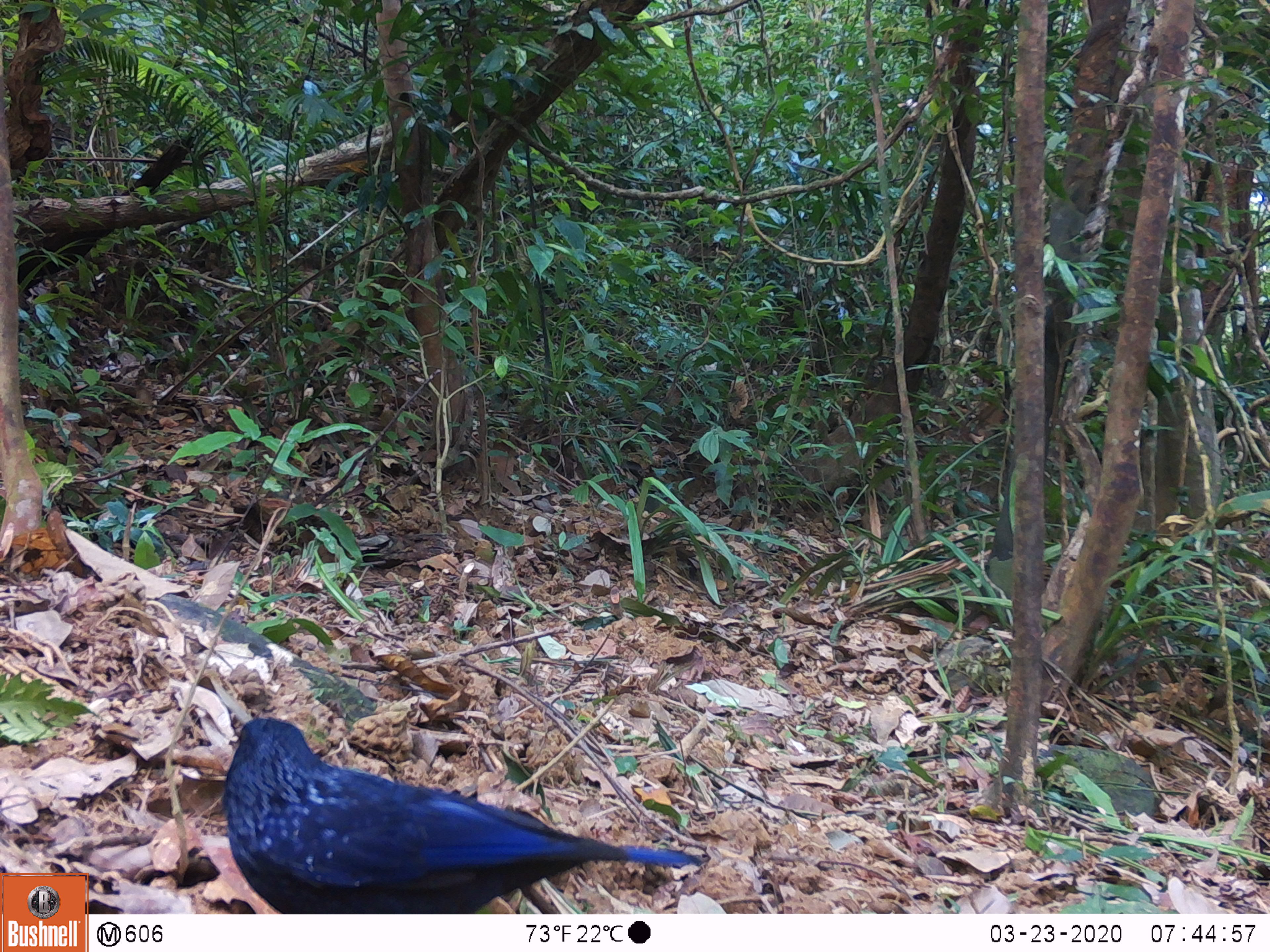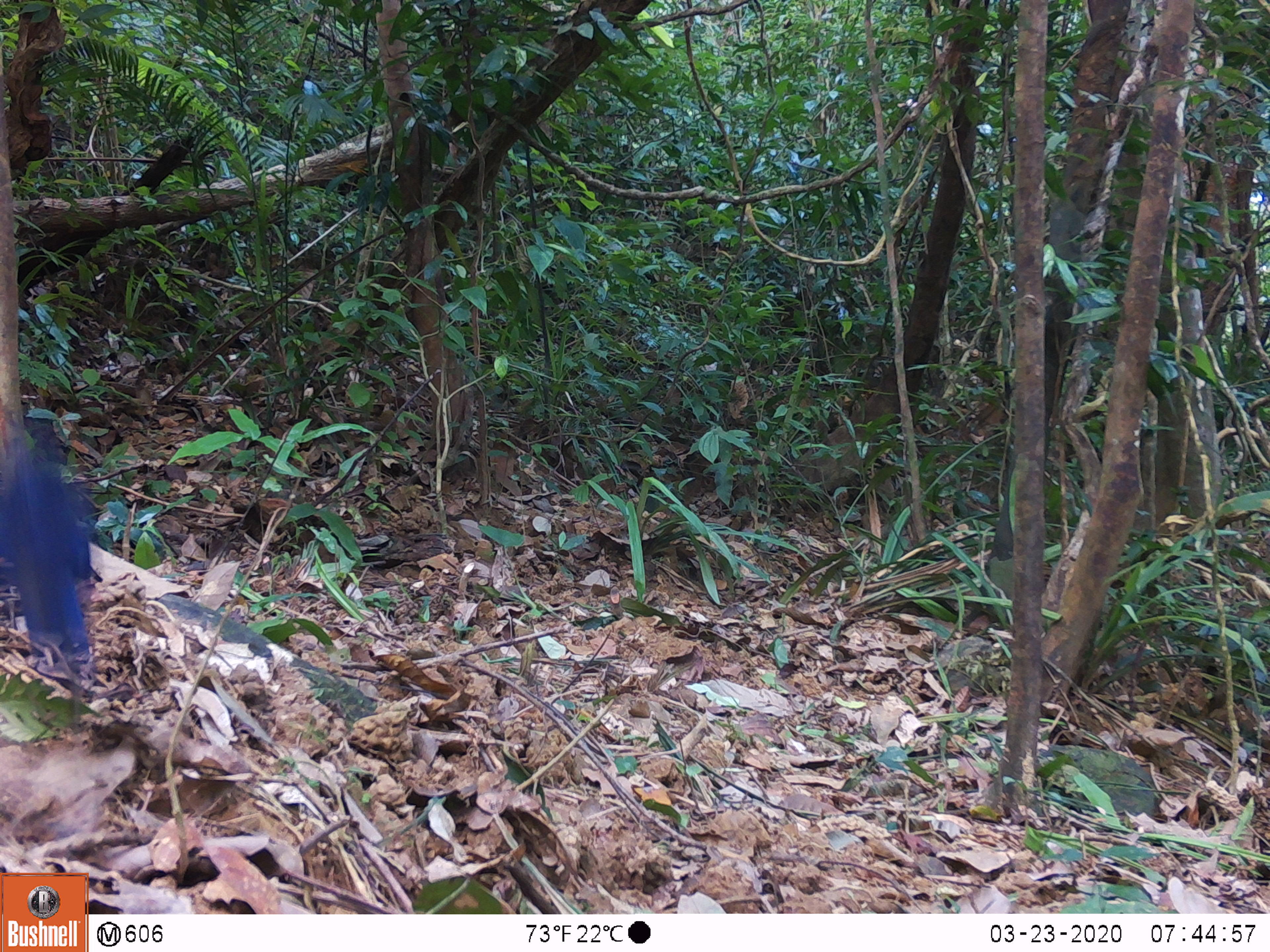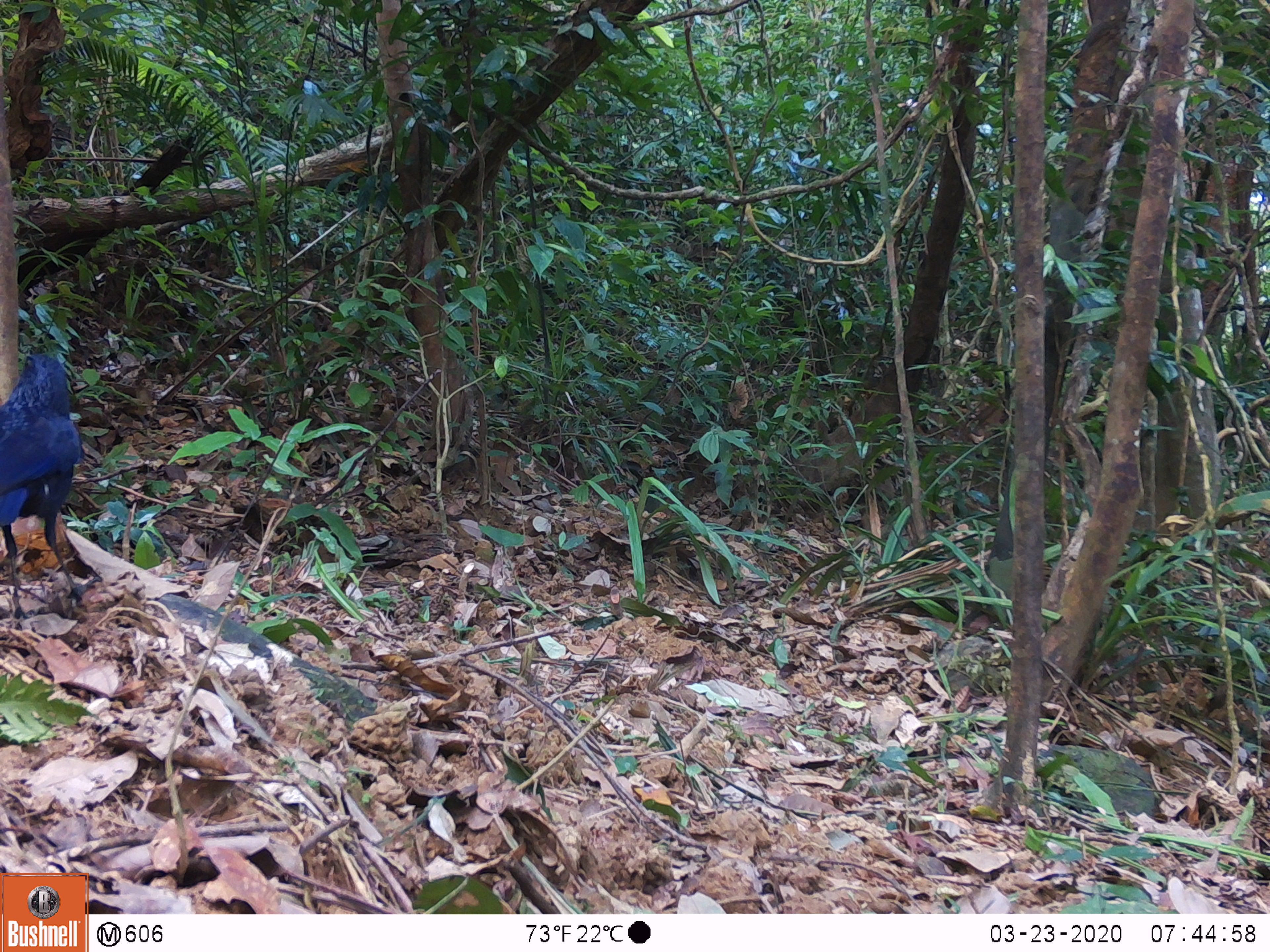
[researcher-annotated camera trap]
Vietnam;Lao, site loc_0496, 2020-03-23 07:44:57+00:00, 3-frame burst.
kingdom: Animalia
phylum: Chordata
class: Aves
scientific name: Aves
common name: bird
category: unidentified bird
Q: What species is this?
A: Unidentified bird (bird) (Aves).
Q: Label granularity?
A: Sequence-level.